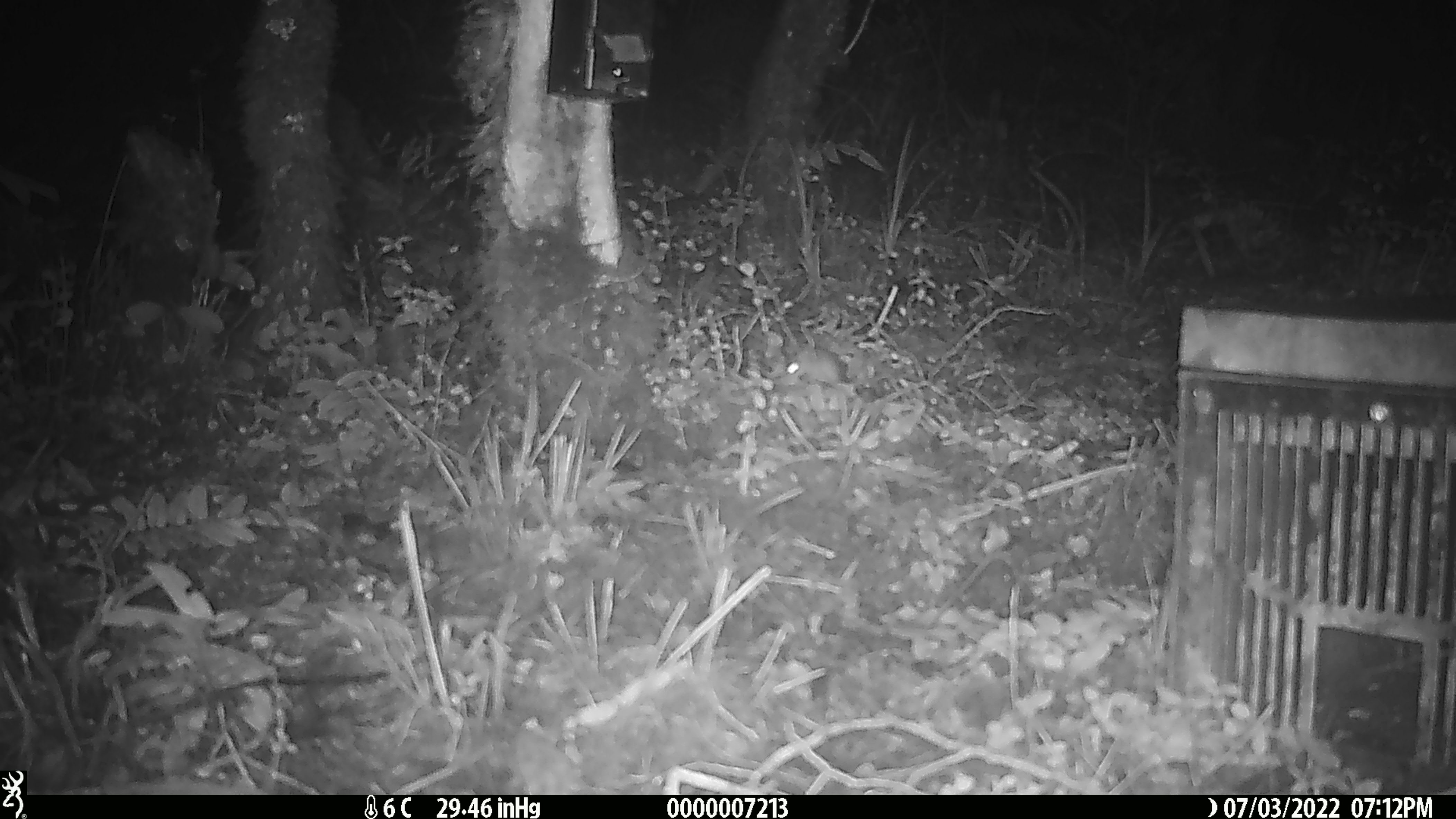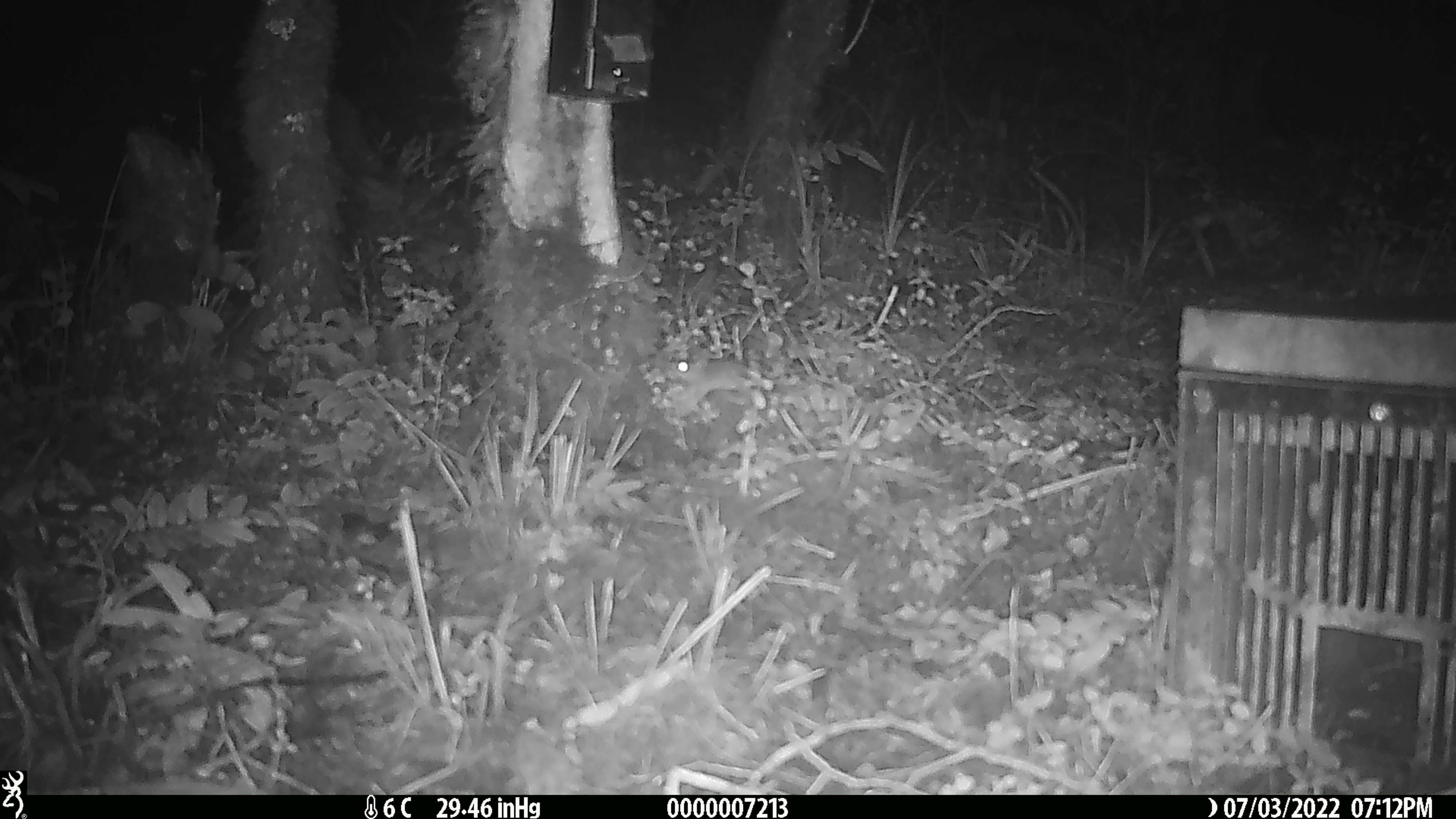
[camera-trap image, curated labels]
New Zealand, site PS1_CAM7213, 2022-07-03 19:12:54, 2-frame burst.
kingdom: Animalia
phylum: Chordata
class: Mammalia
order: Rodentia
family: Muridae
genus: Mus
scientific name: Mus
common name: mouse